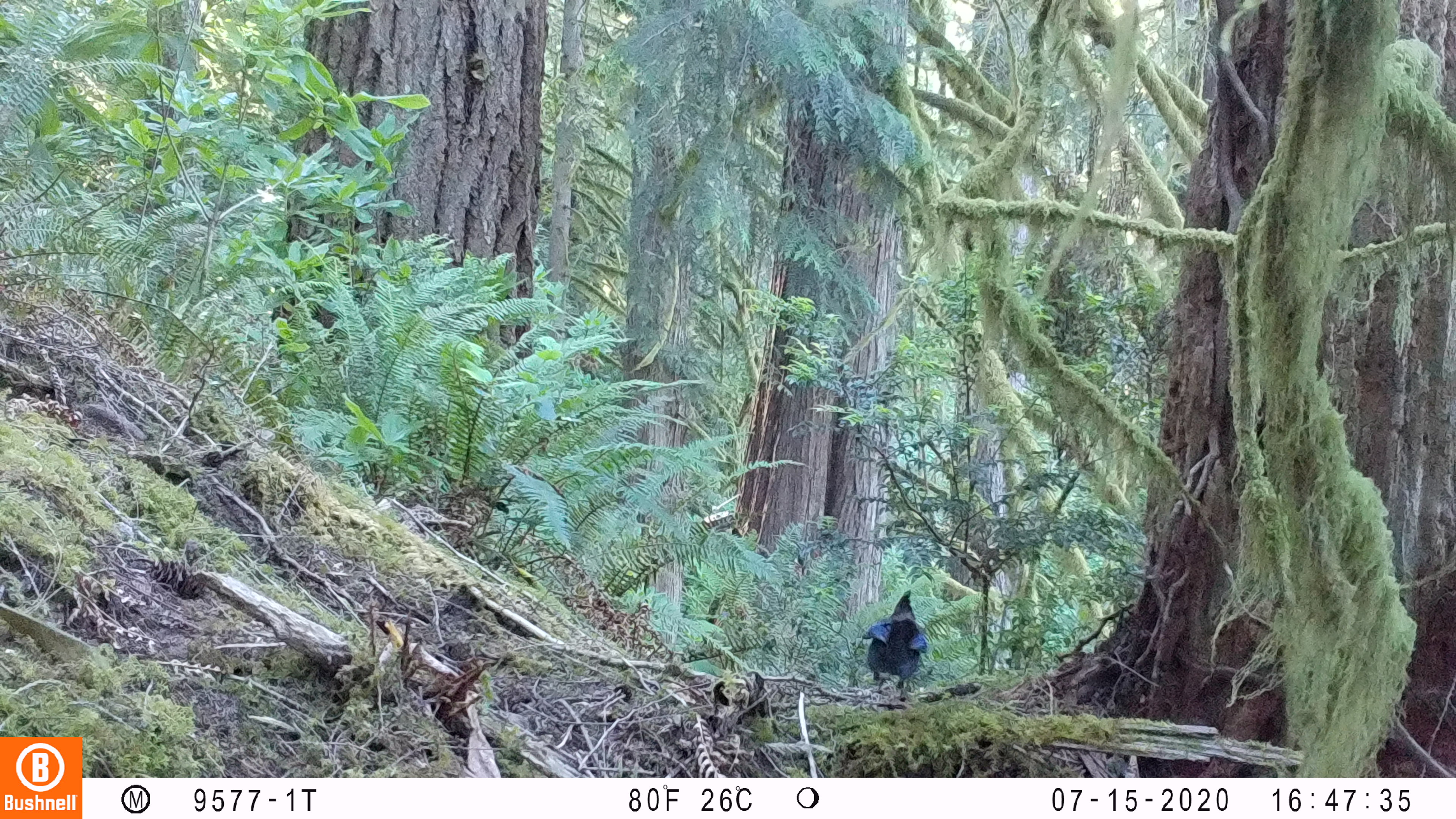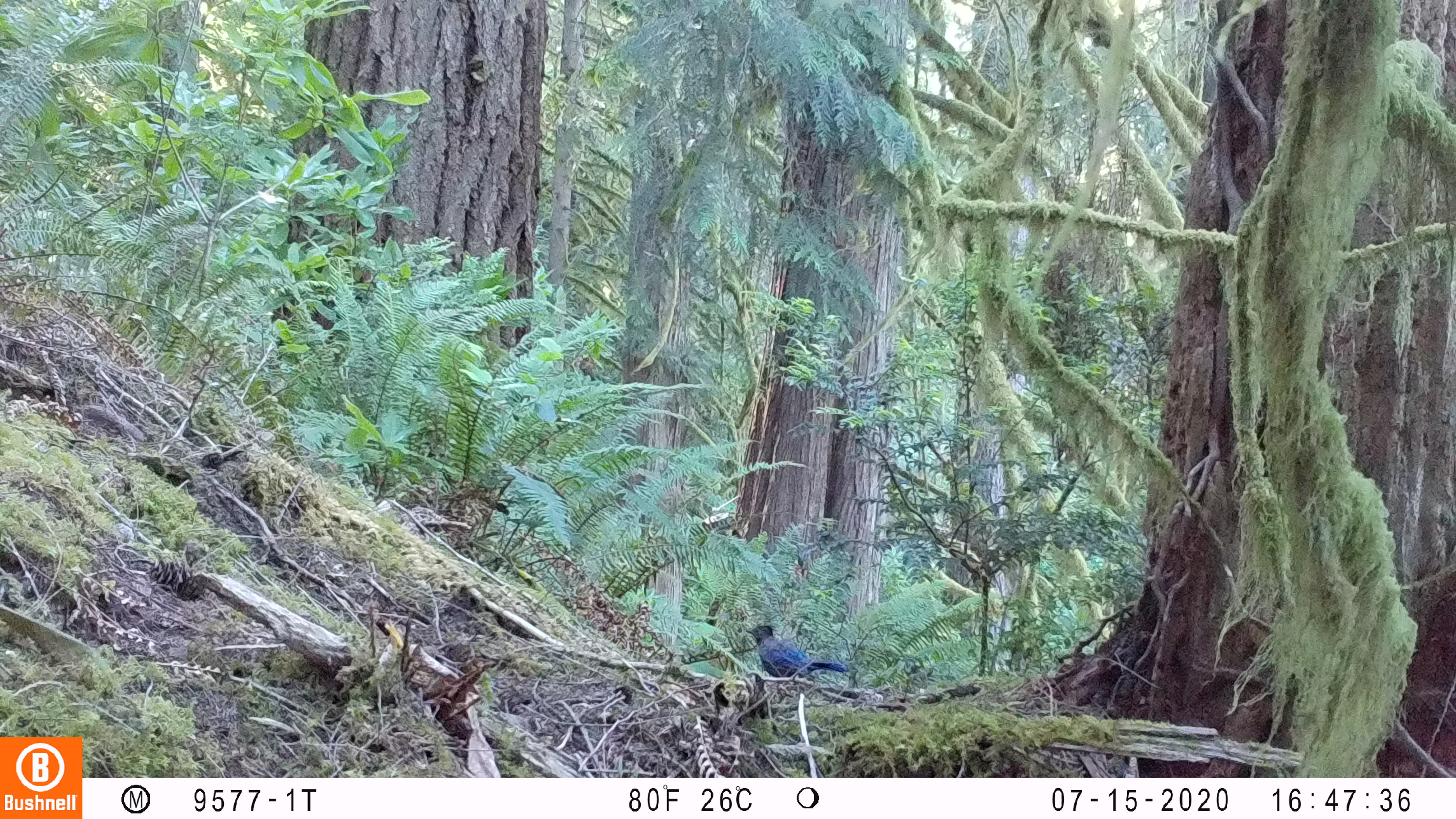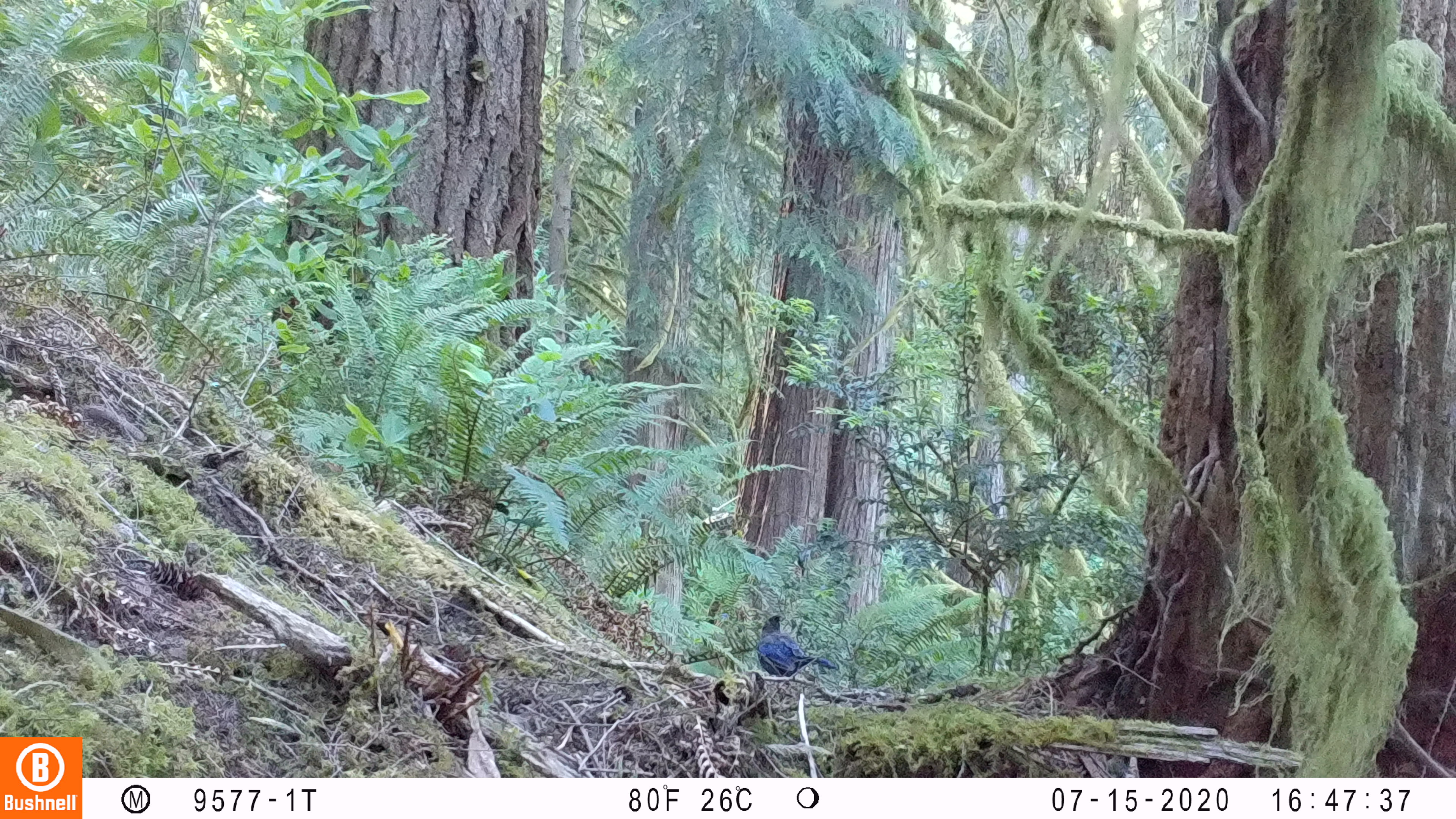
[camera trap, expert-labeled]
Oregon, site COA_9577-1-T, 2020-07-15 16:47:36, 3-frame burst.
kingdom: Animalia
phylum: Chordata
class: Aves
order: Passeriformes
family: Corvidae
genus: Cyanocitta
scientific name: Cyanocitta stelleri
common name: steller's jay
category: stellers jay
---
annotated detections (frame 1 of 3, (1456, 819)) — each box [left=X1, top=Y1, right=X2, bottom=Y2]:
stellers jay: [left=860, top=588, right=928, bottom=692]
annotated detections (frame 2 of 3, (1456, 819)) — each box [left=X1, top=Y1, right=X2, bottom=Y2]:
stellers jay: [left=742, top=624, right=847, bottom=682]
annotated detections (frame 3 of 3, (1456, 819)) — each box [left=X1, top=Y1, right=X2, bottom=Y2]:
stellers jay: [left=755, top=608, right=828, bottom=686]